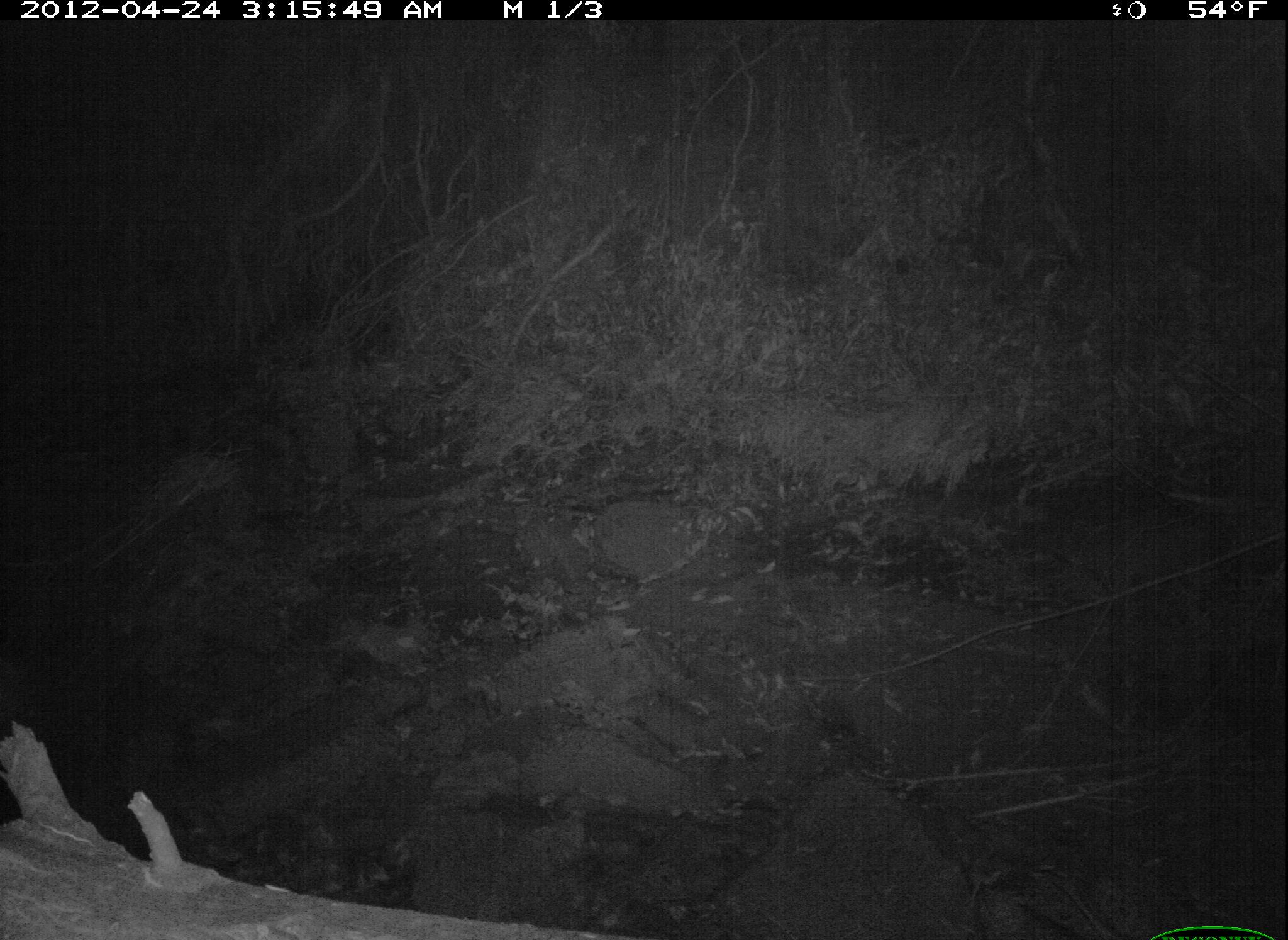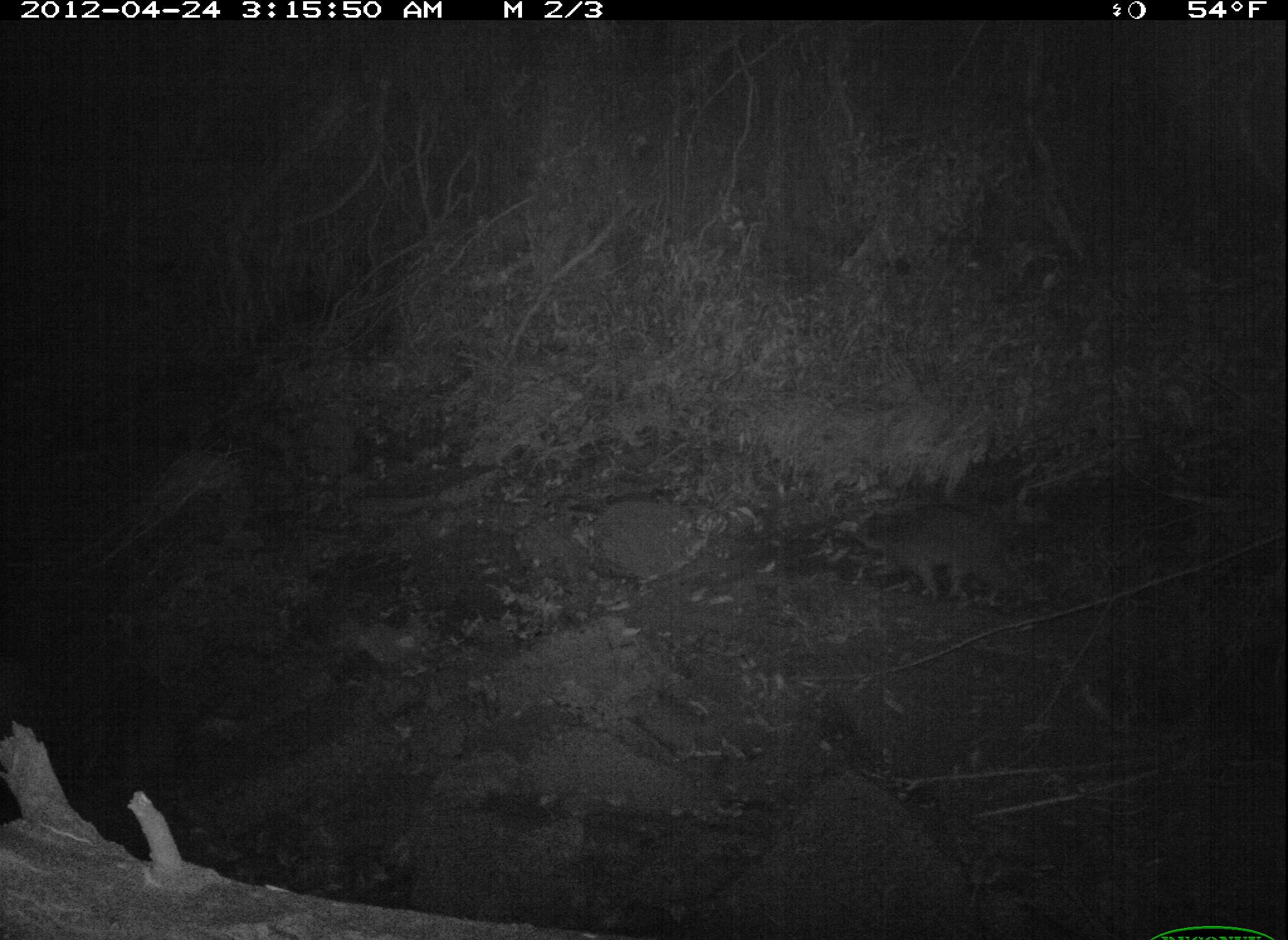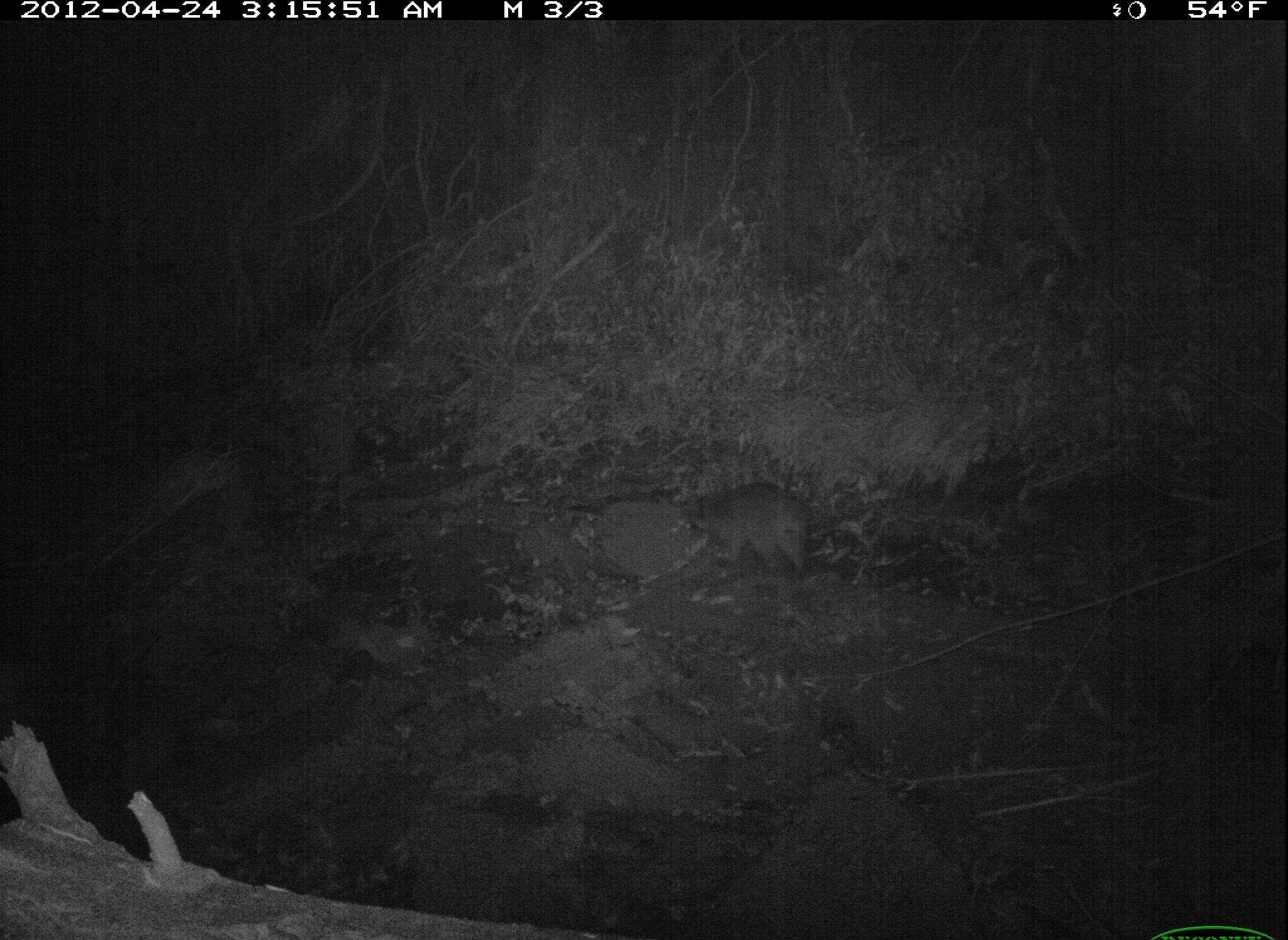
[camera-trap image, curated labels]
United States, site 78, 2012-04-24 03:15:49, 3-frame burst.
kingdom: Animalia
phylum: Chordata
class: Mammalia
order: Carnivora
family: Procyonidae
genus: Procyon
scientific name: Procyon lotor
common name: raccoon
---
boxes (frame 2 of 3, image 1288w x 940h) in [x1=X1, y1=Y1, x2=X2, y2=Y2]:
raccoon: [x1=852, y1=496, x2=1053, y2=617]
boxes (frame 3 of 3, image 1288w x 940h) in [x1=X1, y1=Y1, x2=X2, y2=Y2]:
raccoon: [x1=675, y1=474, x2=821, y2=588]